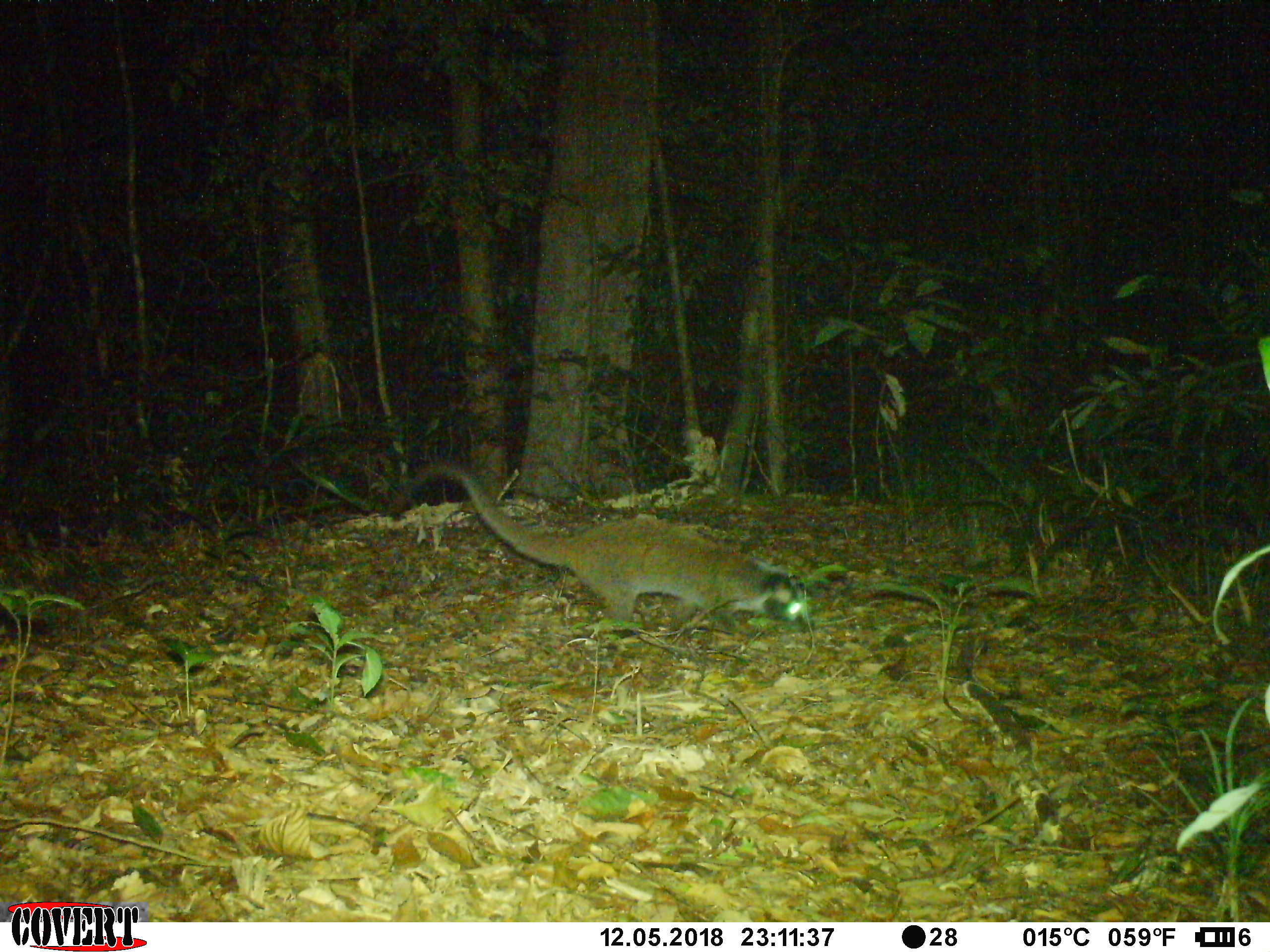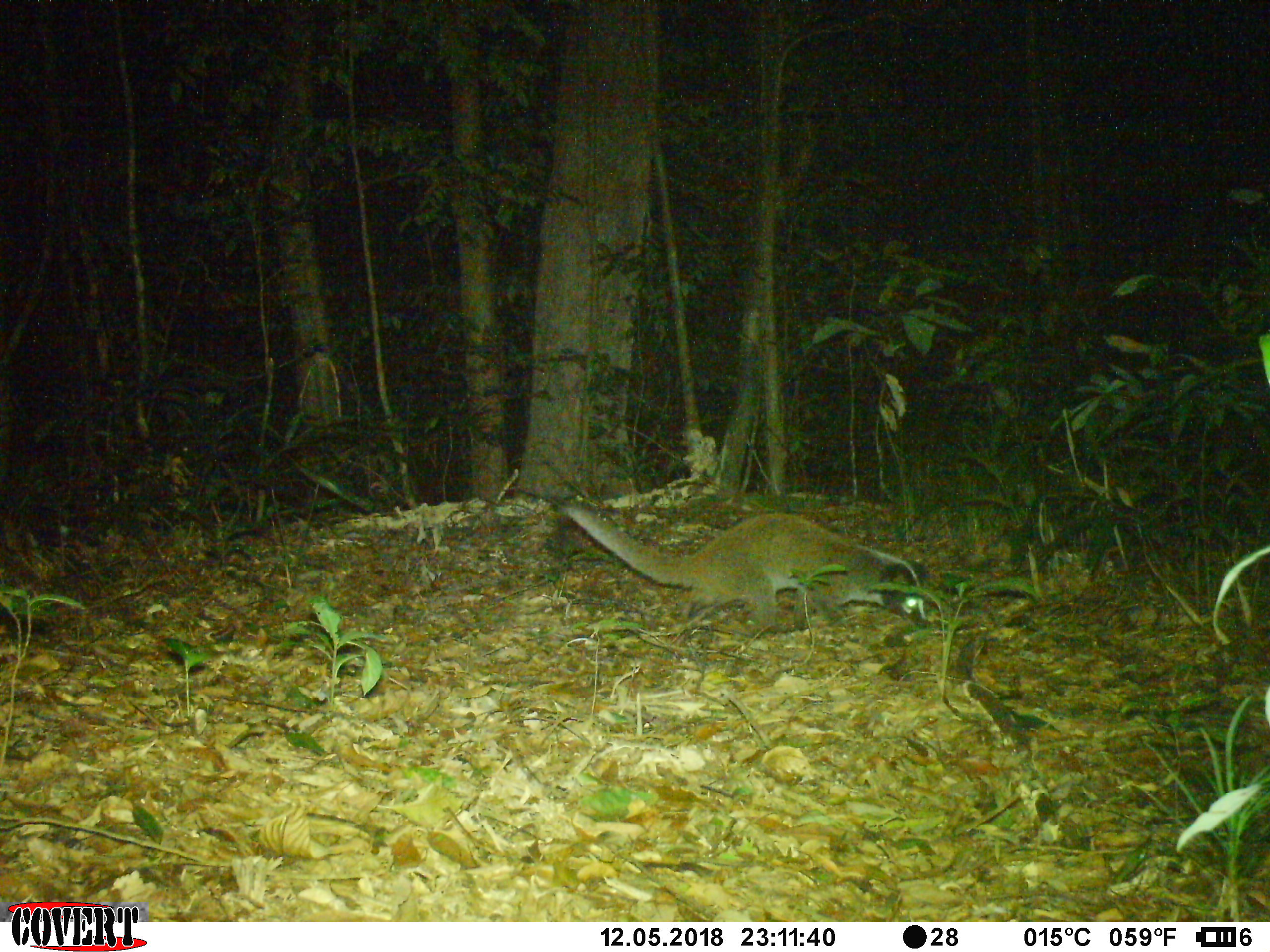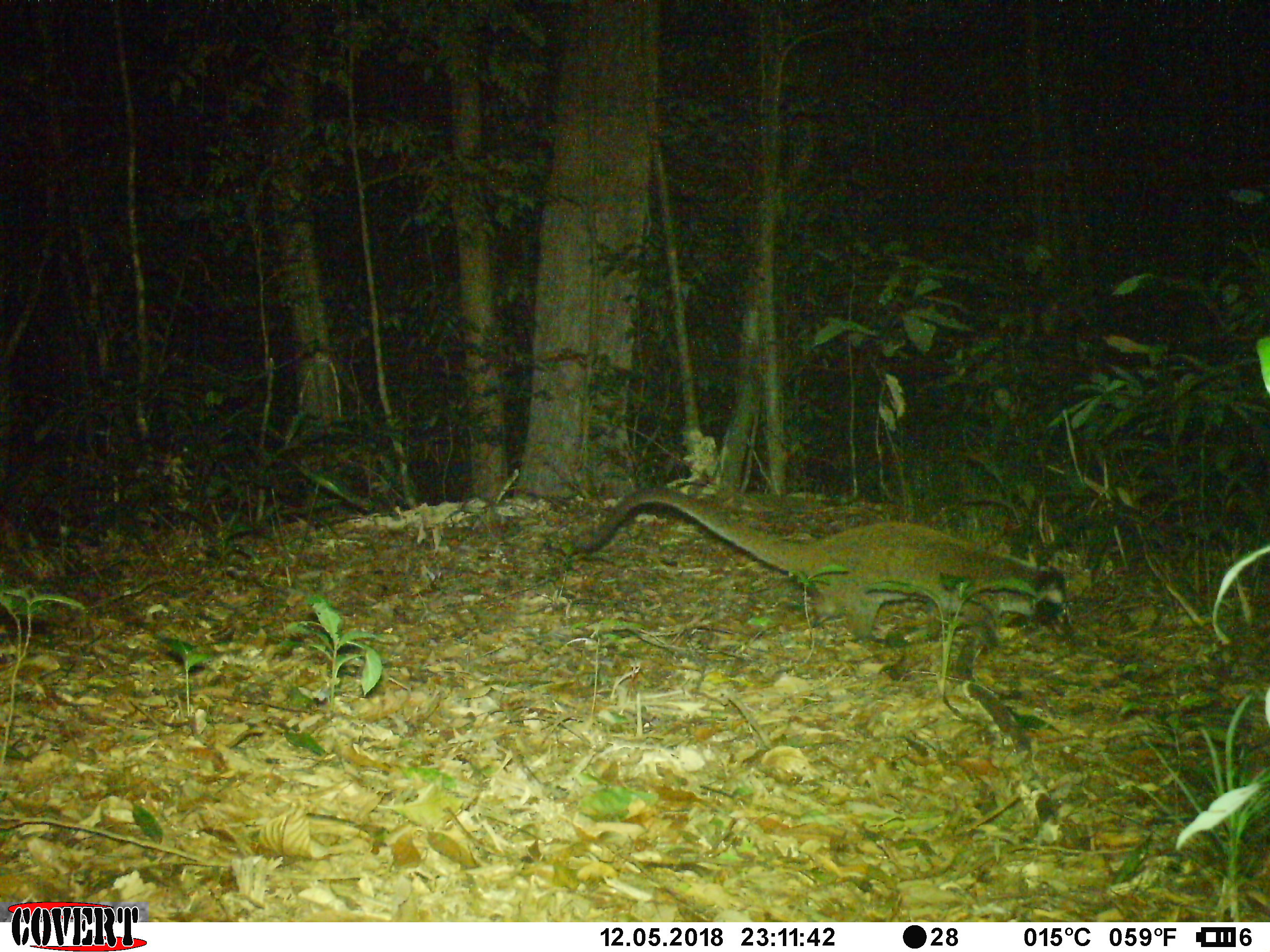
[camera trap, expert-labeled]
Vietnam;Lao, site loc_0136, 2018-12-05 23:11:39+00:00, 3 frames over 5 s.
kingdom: Animalia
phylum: Chordata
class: Mammalia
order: Carnivora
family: Viverridae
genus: Paguma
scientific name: Paguma larvata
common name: masked palm civet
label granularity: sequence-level